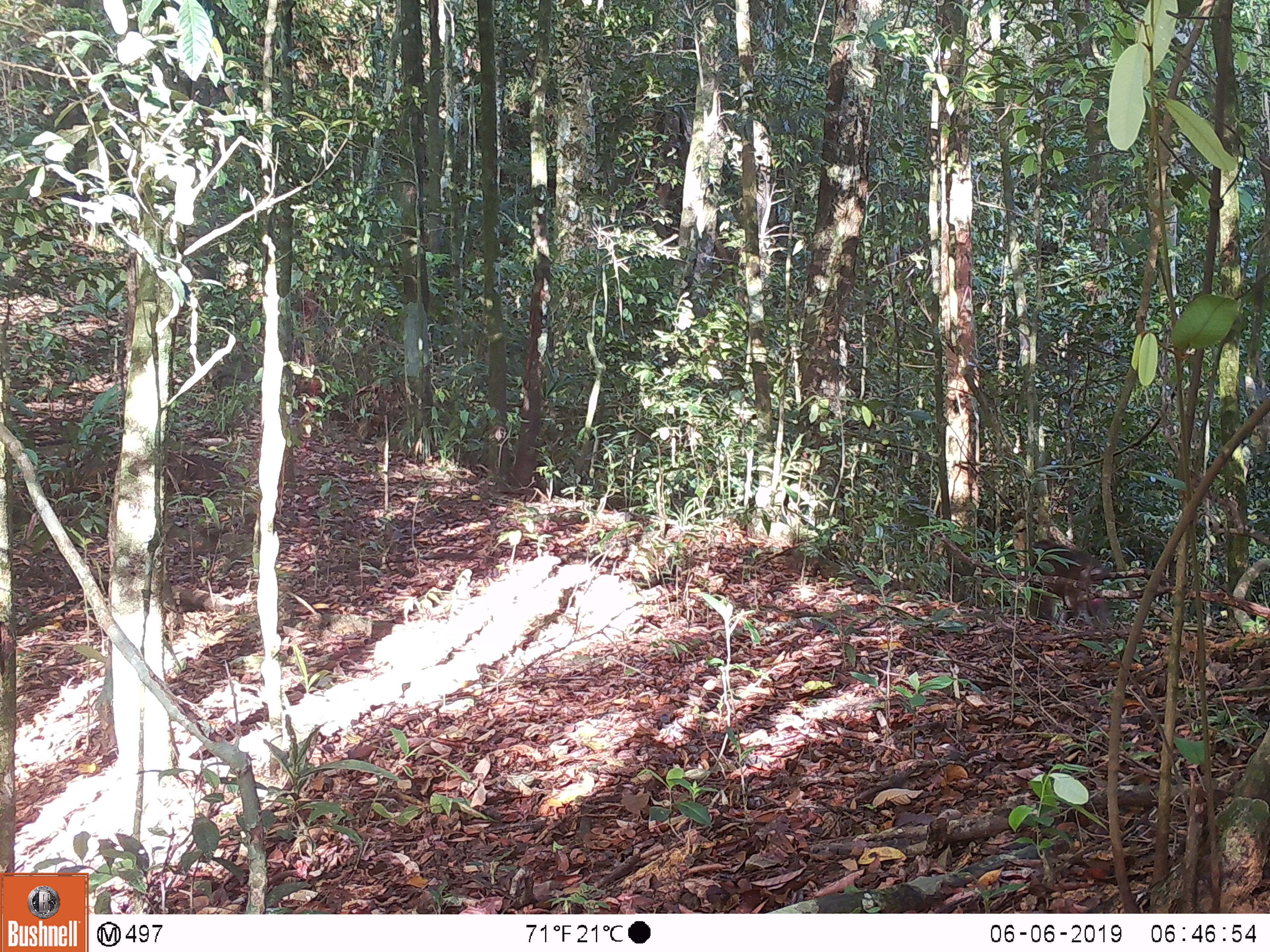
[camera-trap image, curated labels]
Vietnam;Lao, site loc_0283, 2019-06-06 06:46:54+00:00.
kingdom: Animalia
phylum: Chordata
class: Mammalia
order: Primates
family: Cercopithecidae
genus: Macaca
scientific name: Macaca arctoides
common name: stump-tailed macaque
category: stump tailed macaque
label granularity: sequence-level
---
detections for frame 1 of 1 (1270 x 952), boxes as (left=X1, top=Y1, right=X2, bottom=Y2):
stump tailed macaque: (left=1029, top=539, right=1109, bottom=631)